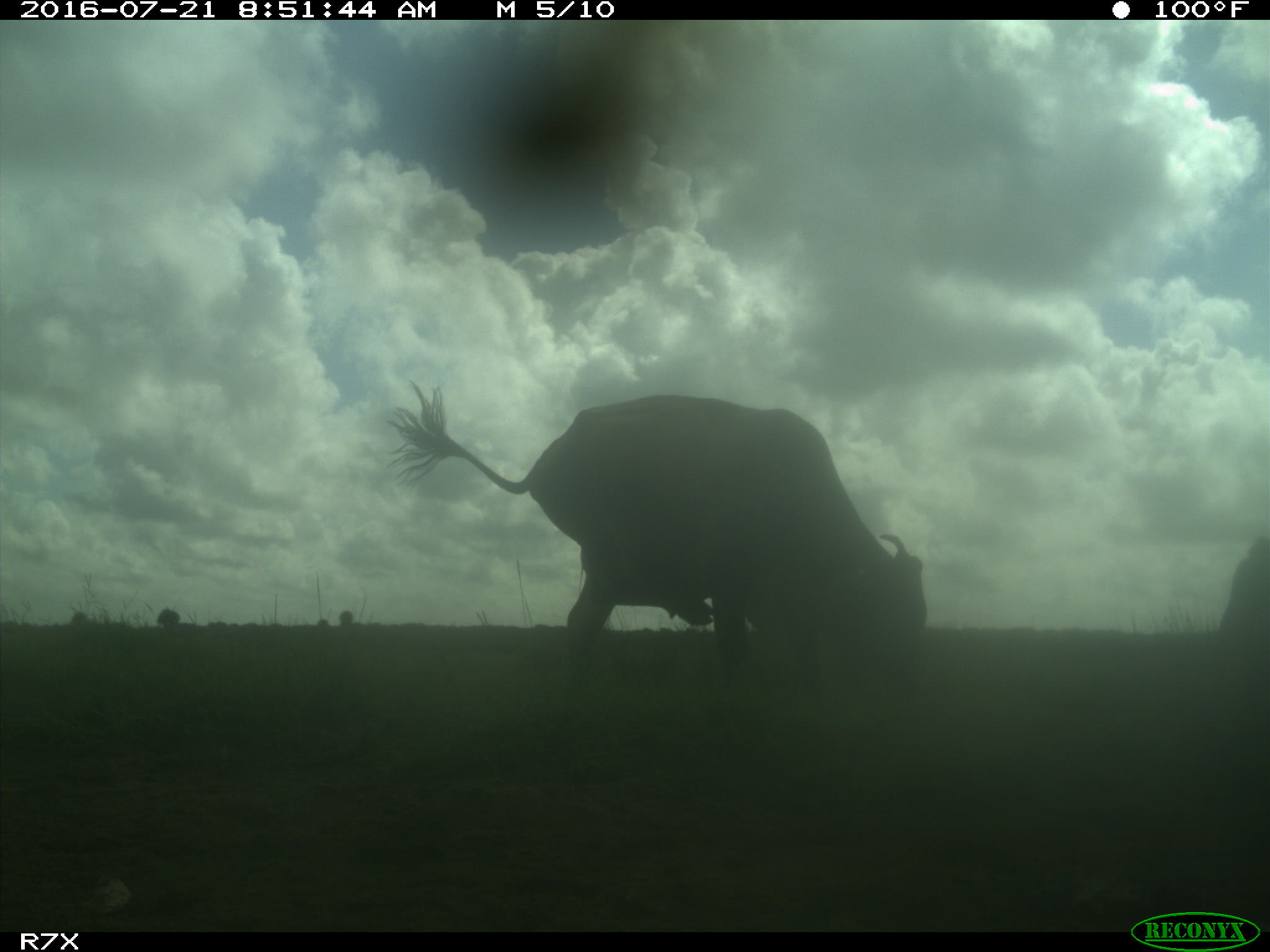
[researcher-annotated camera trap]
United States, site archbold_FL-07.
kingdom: Animalia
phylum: Chordata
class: Mammalia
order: Artiodactyla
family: Bovidae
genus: Bos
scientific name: Bos taurus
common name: domestic cow